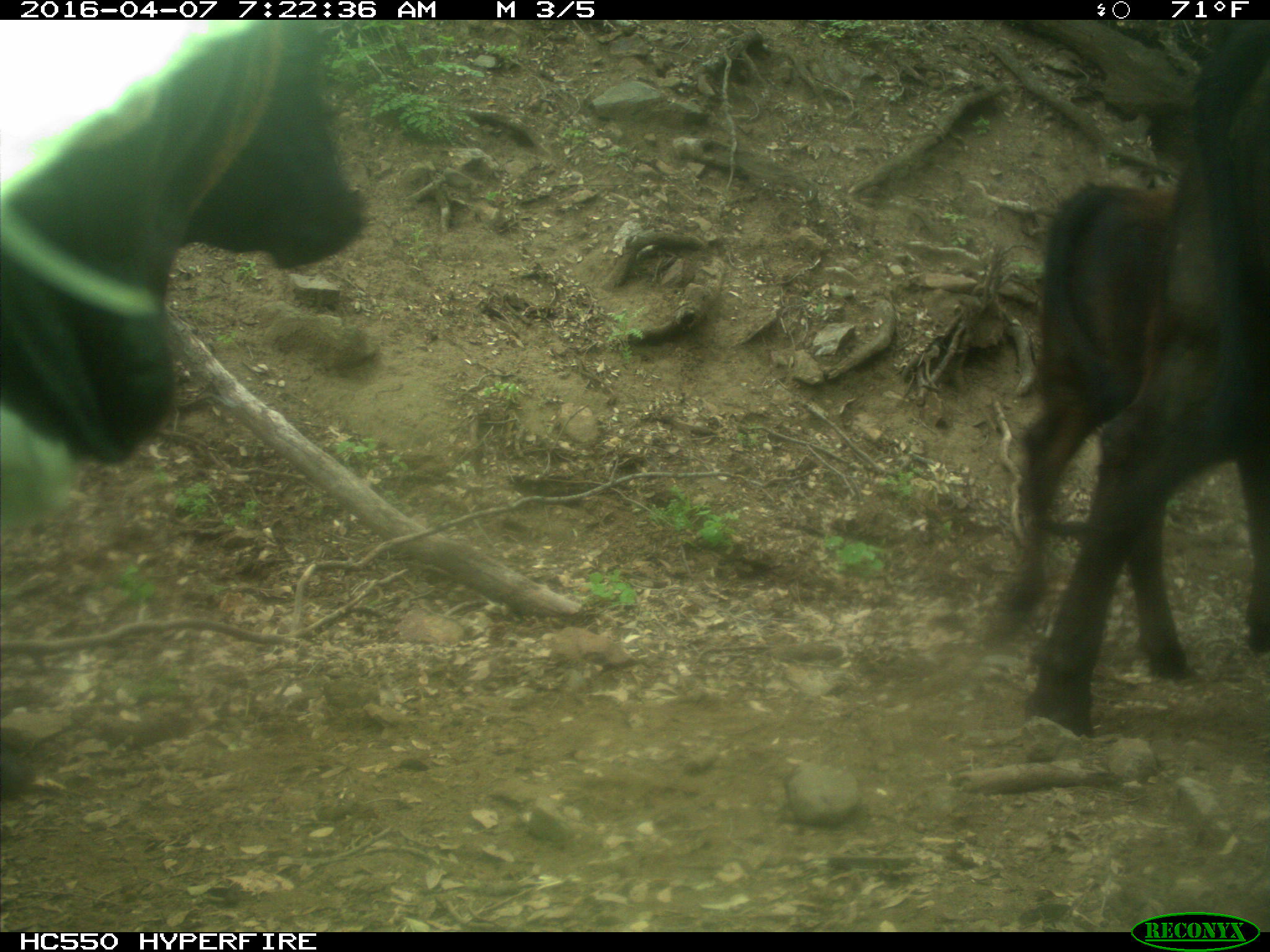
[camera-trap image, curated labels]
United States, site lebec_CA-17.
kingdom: Animalia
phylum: Chordata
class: Mammalia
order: Artiodactyla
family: Bovidae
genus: Bos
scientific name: Bos taurus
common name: domestic cow